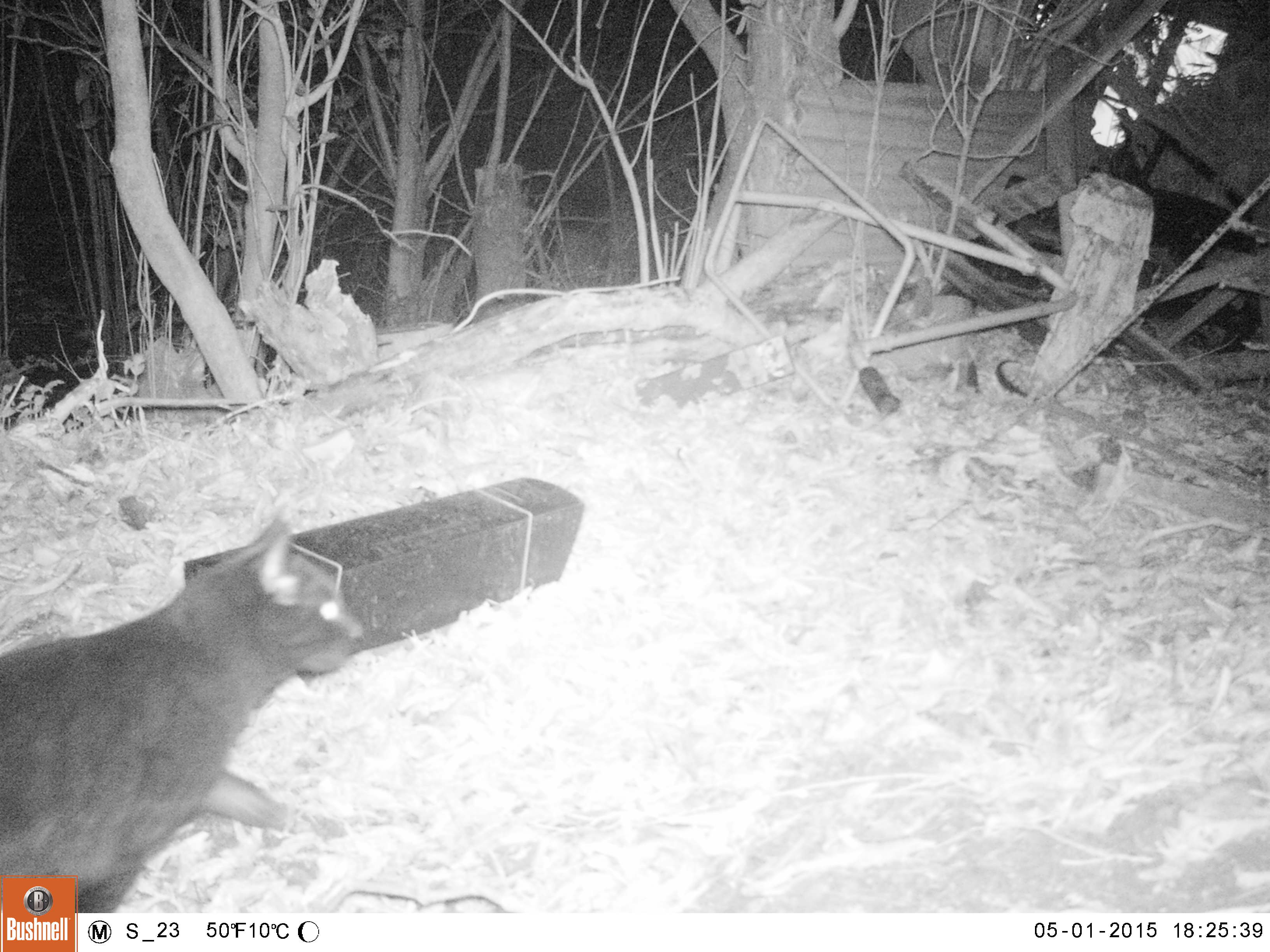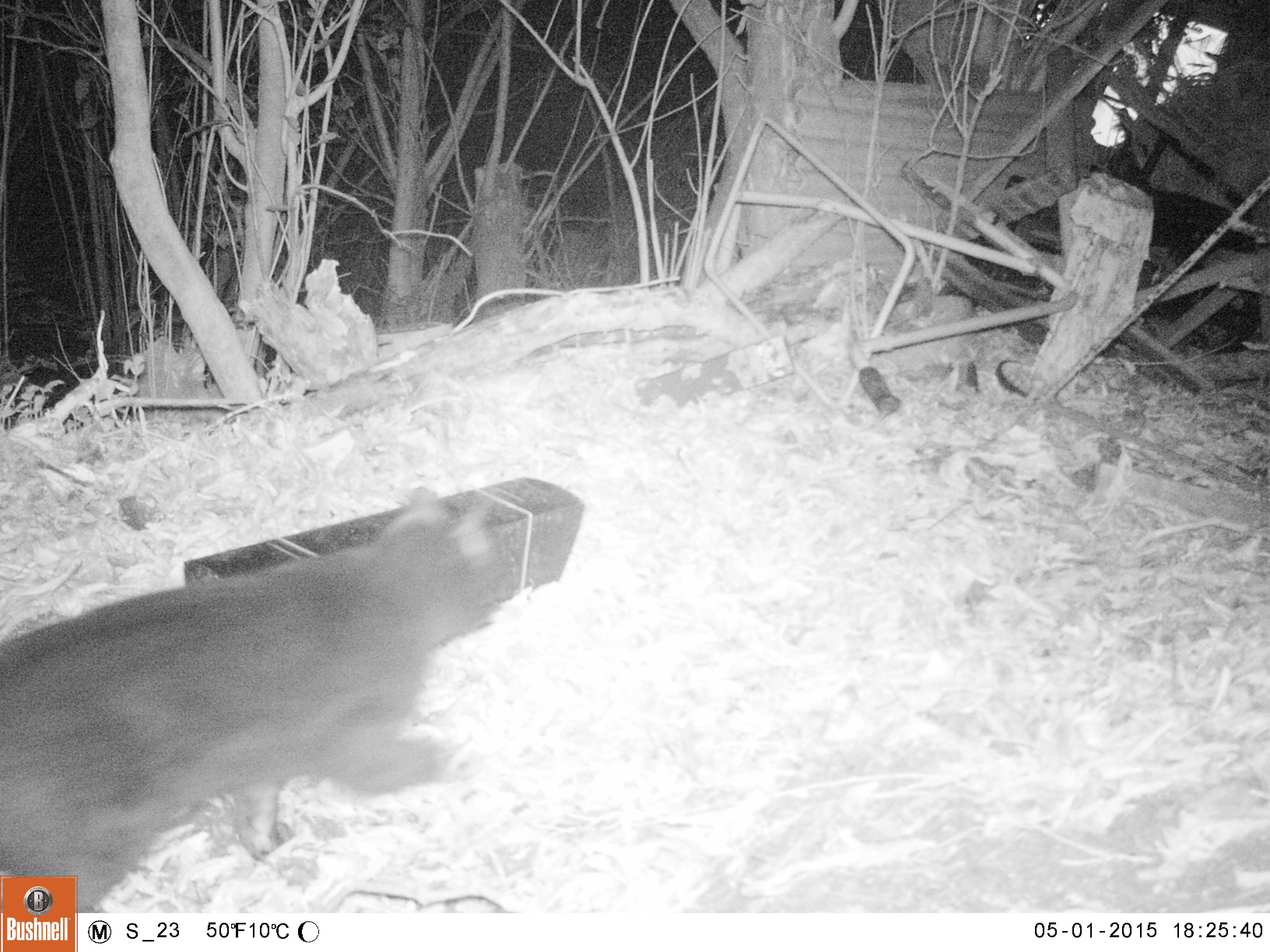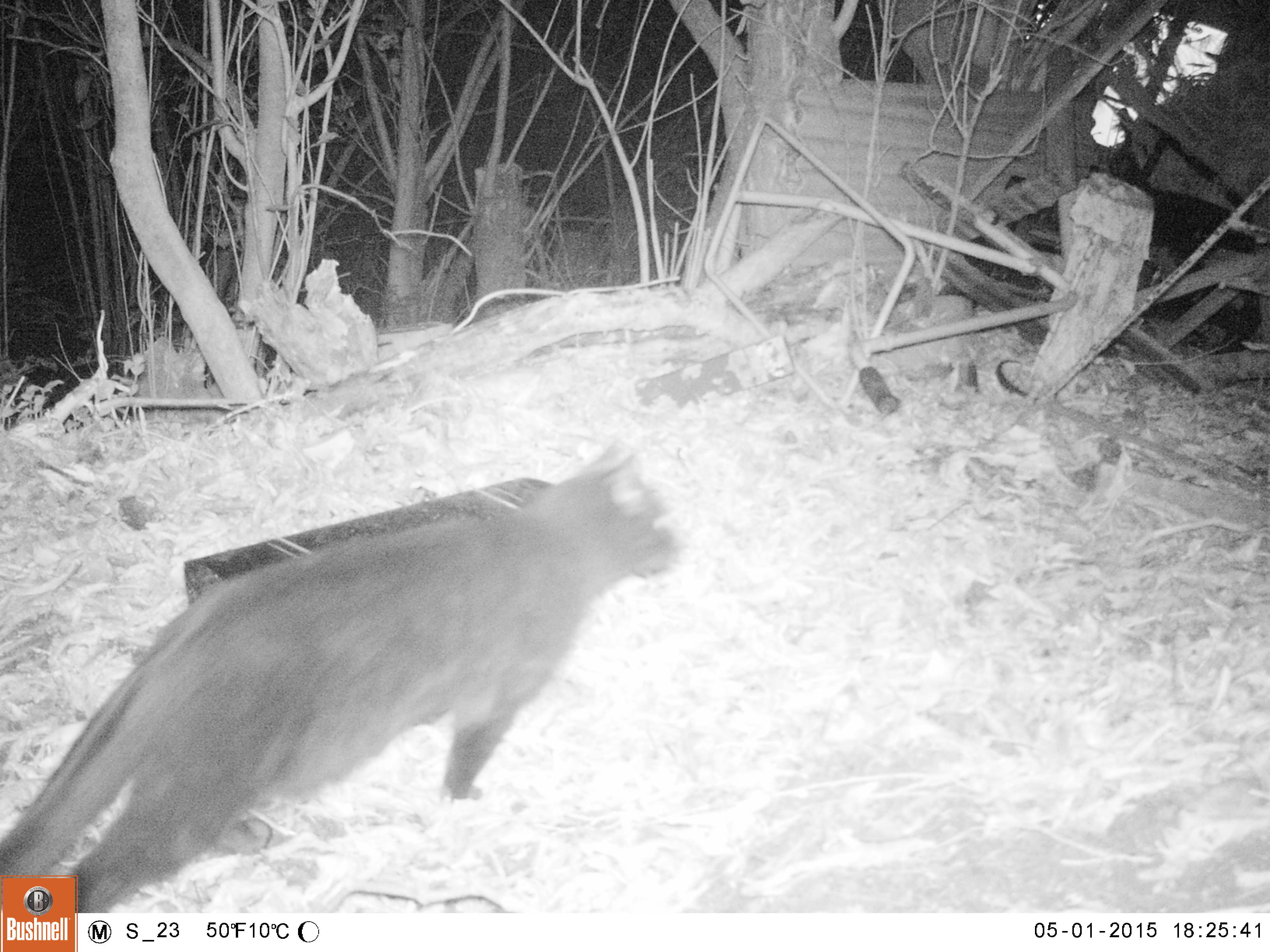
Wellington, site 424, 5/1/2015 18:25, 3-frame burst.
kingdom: Animalia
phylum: Chordata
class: Mammalia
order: Carnivora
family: Felidae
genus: Felis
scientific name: Felis catus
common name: cat